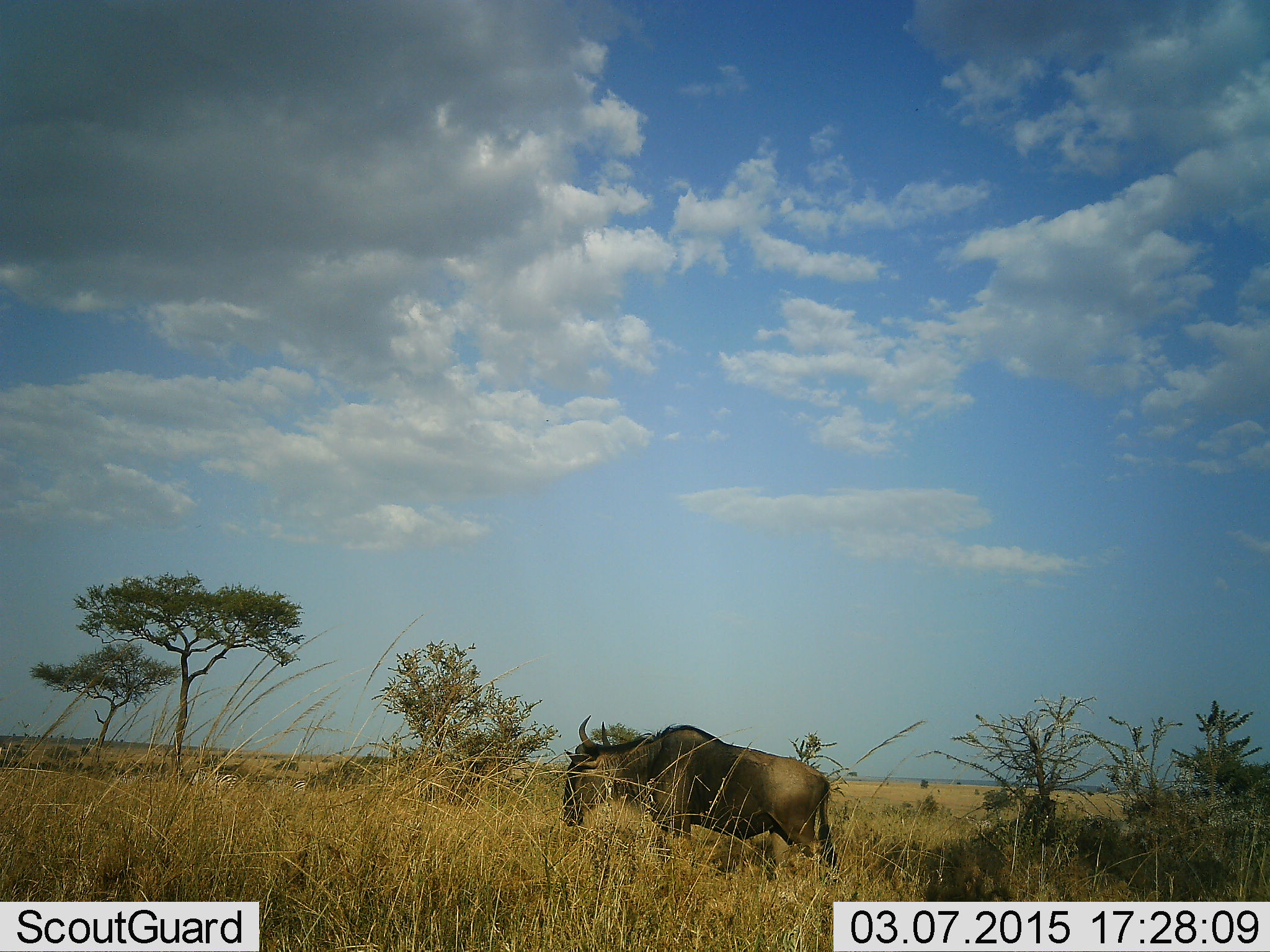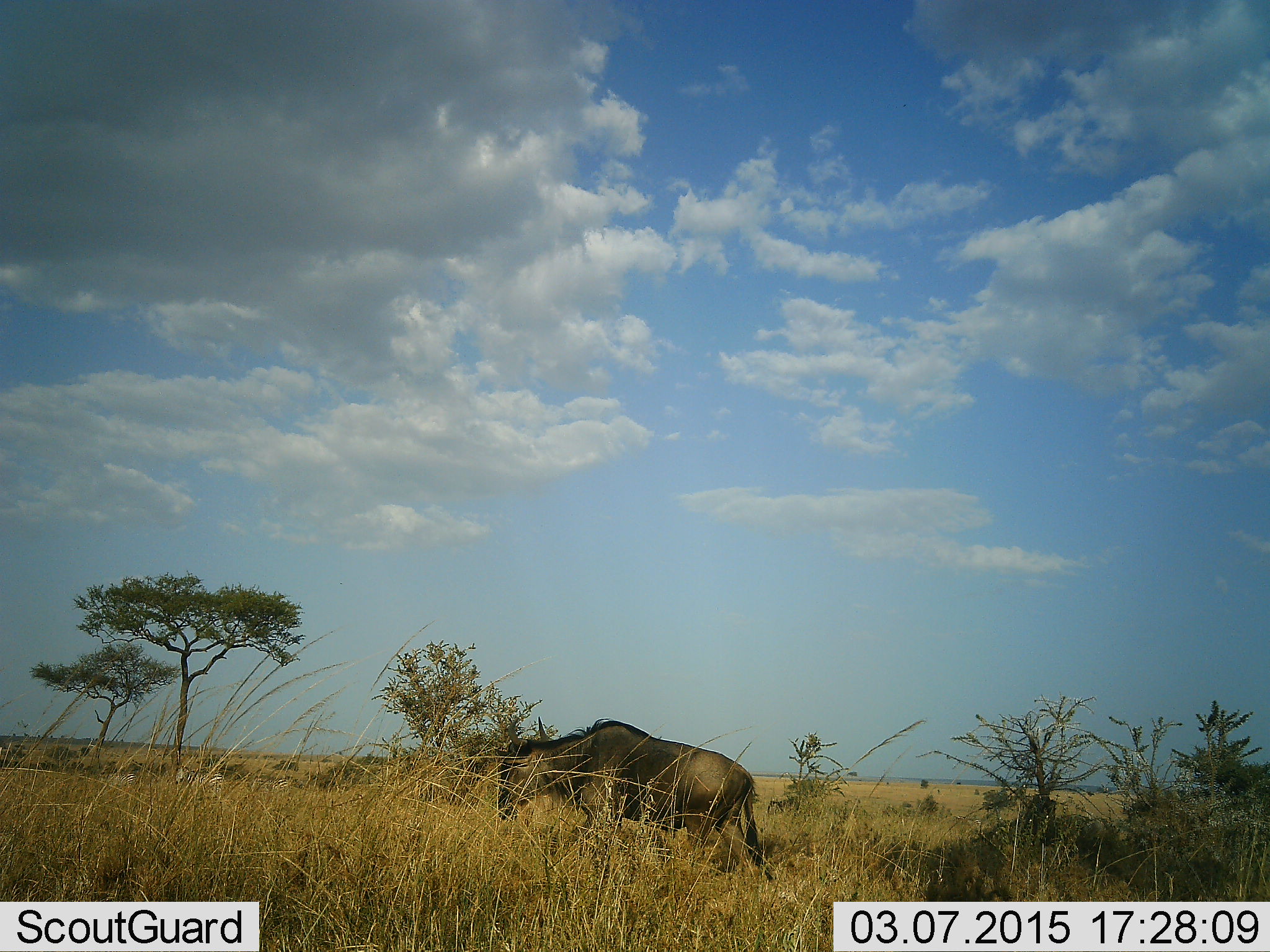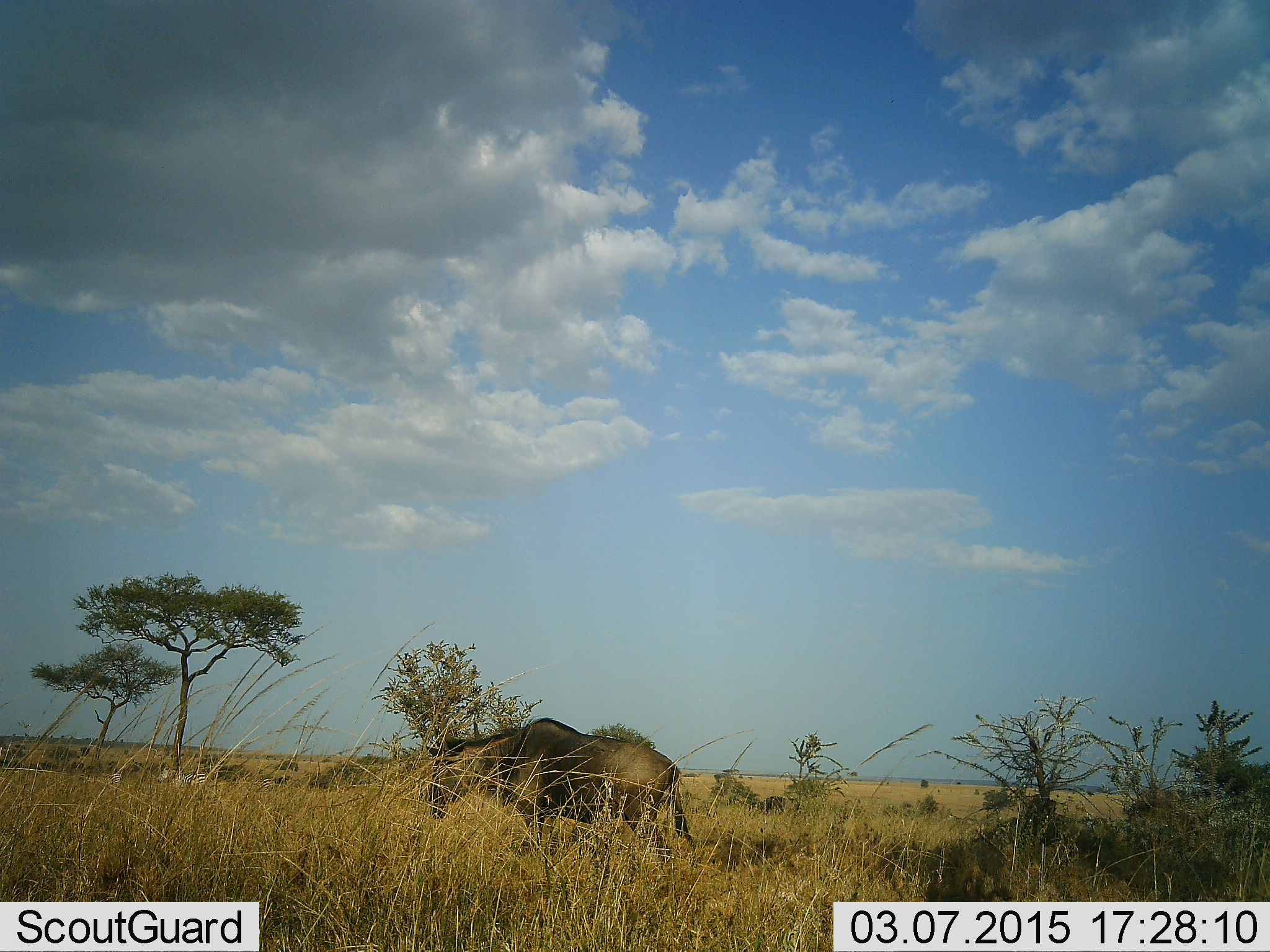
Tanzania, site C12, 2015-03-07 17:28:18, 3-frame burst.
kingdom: Animalia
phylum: Chordata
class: Mammalia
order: Artiodactyla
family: Bovidae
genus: Connochaetes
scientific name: Connochaetes taurinus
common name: blue wildebeest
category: wildebeest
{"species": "wildebeest (blue wildebeest) (Connochaetes taurinus)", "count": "1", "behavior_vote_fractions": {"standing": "0%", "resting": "7%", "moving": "100%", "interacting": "0%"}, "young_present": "0%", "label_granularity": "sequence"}